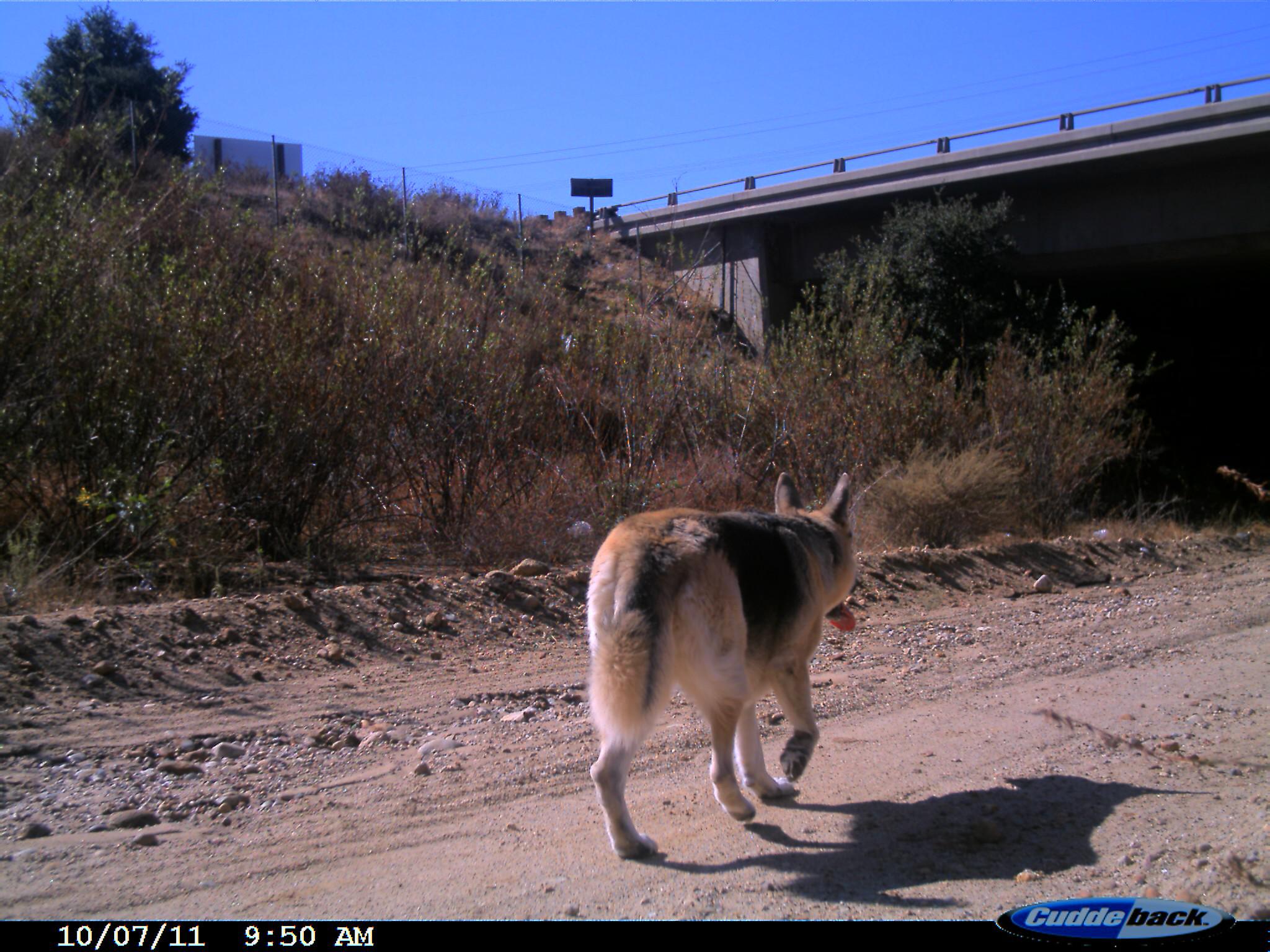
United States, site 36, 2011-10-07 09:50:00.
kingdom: Animalia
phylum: Chordata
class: Mammalia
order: Carnivora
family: Canidae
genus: Canis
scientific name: Canis familiaris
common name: domestic dog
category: dog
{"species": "dog (domestic dog) (Canis familiaris)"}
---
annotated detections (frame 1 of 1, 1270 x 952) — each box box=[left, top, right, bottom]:
dog: box=[587, 471, 861, 865]